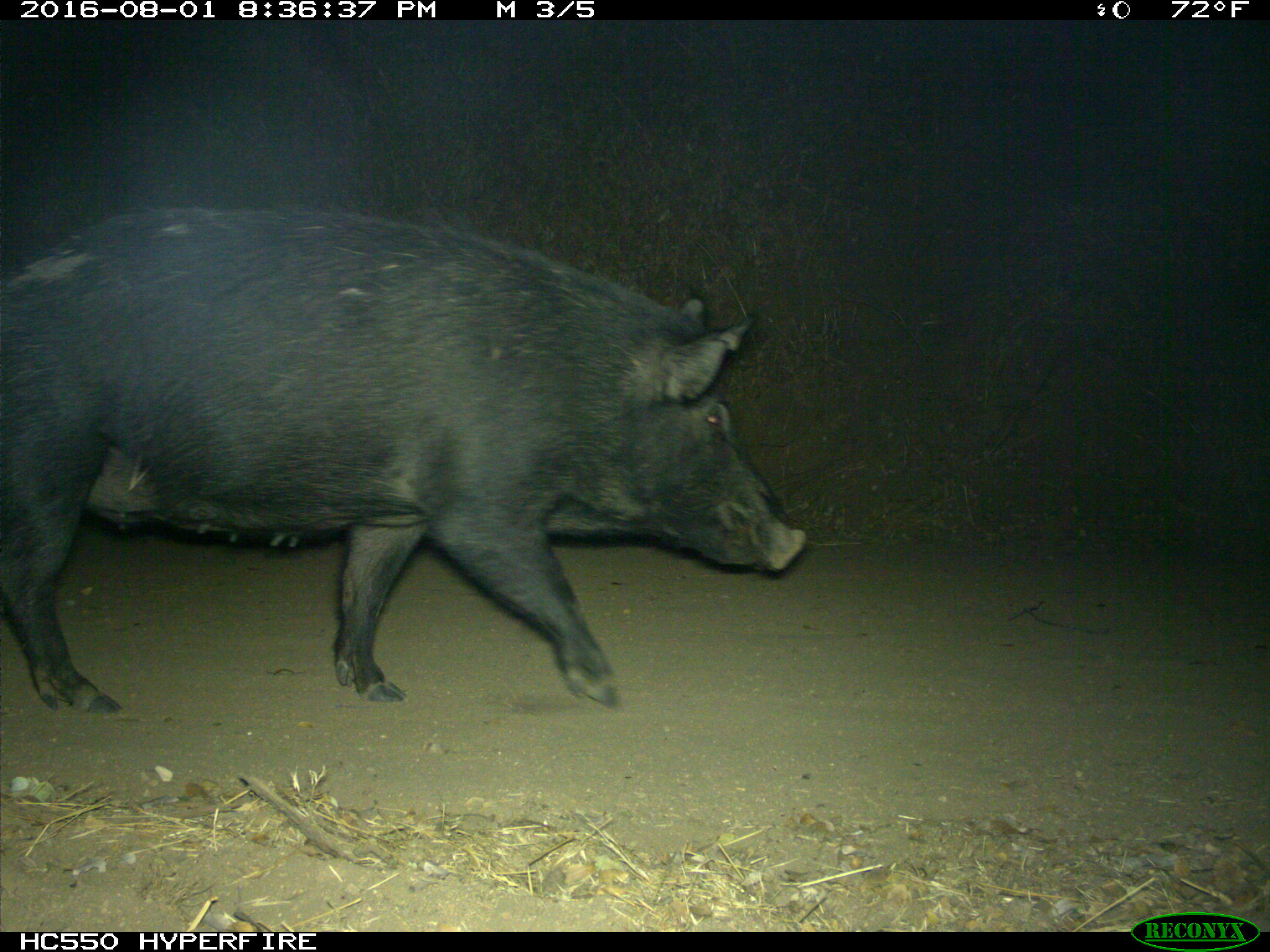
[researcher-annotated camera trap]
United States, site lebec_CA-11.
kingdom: Animalia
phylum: Chordata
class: Mammalia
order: Artiodactyla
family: Suidae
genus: Sus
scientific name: Sus scrofa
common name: wild boar